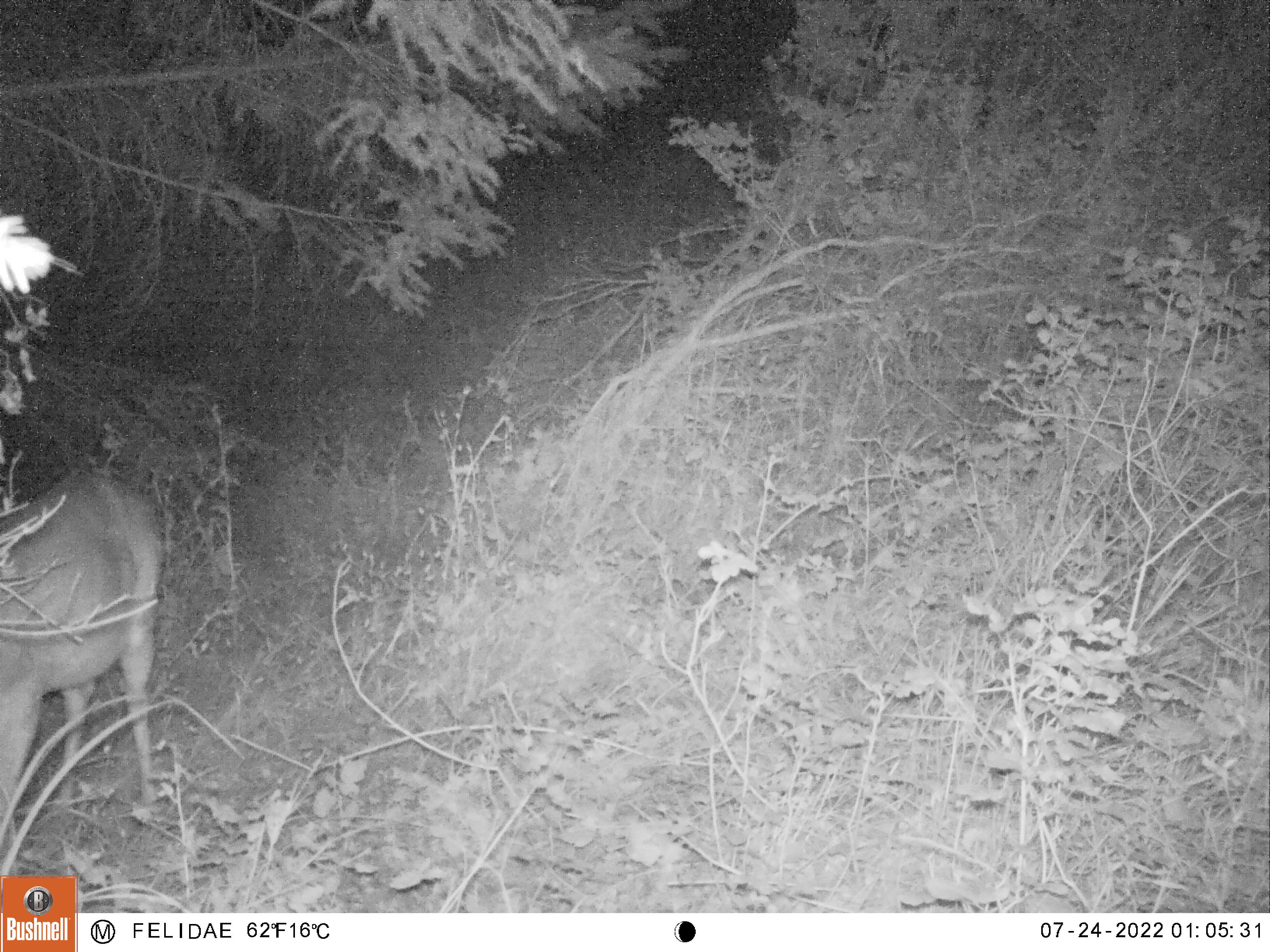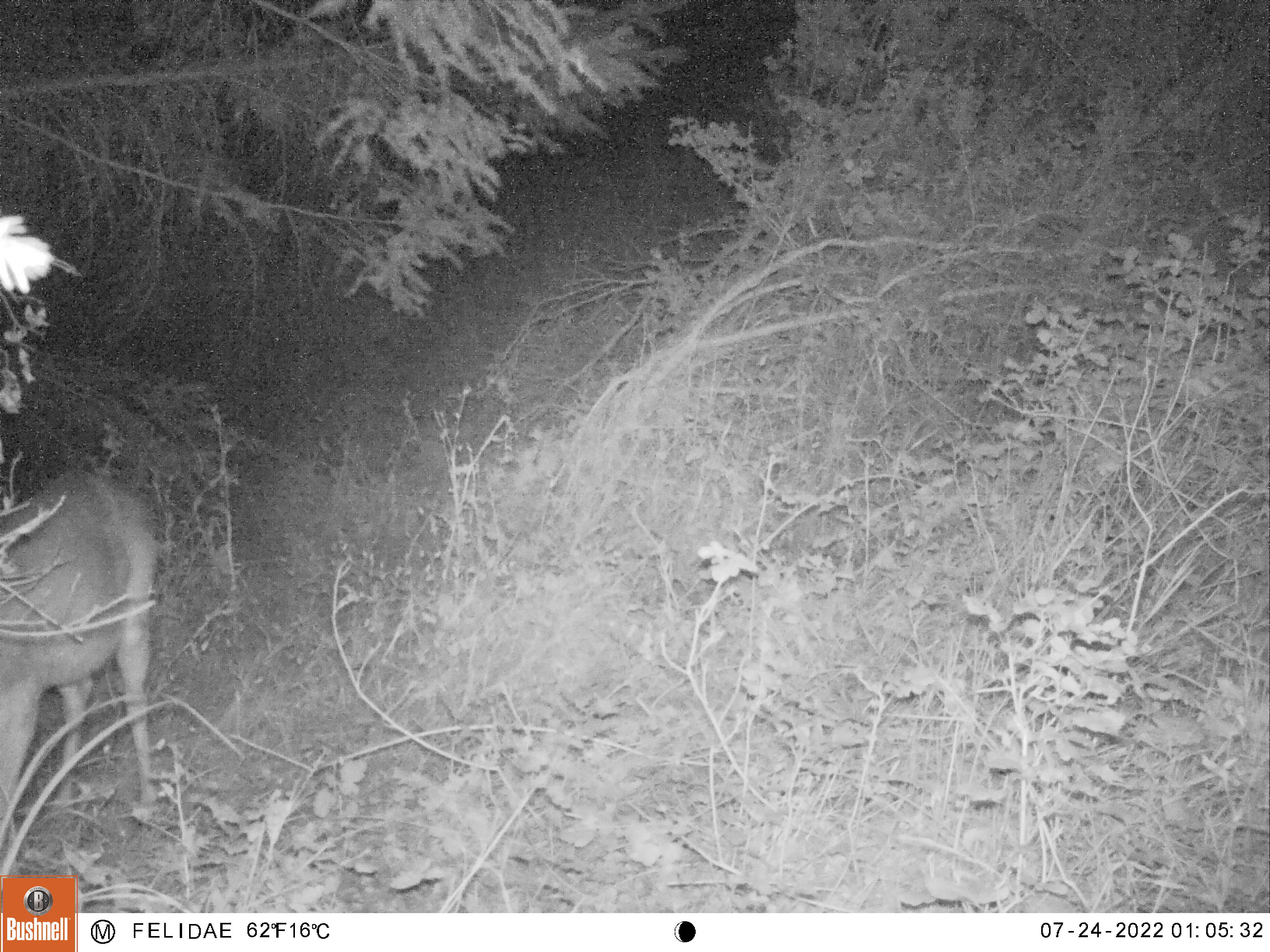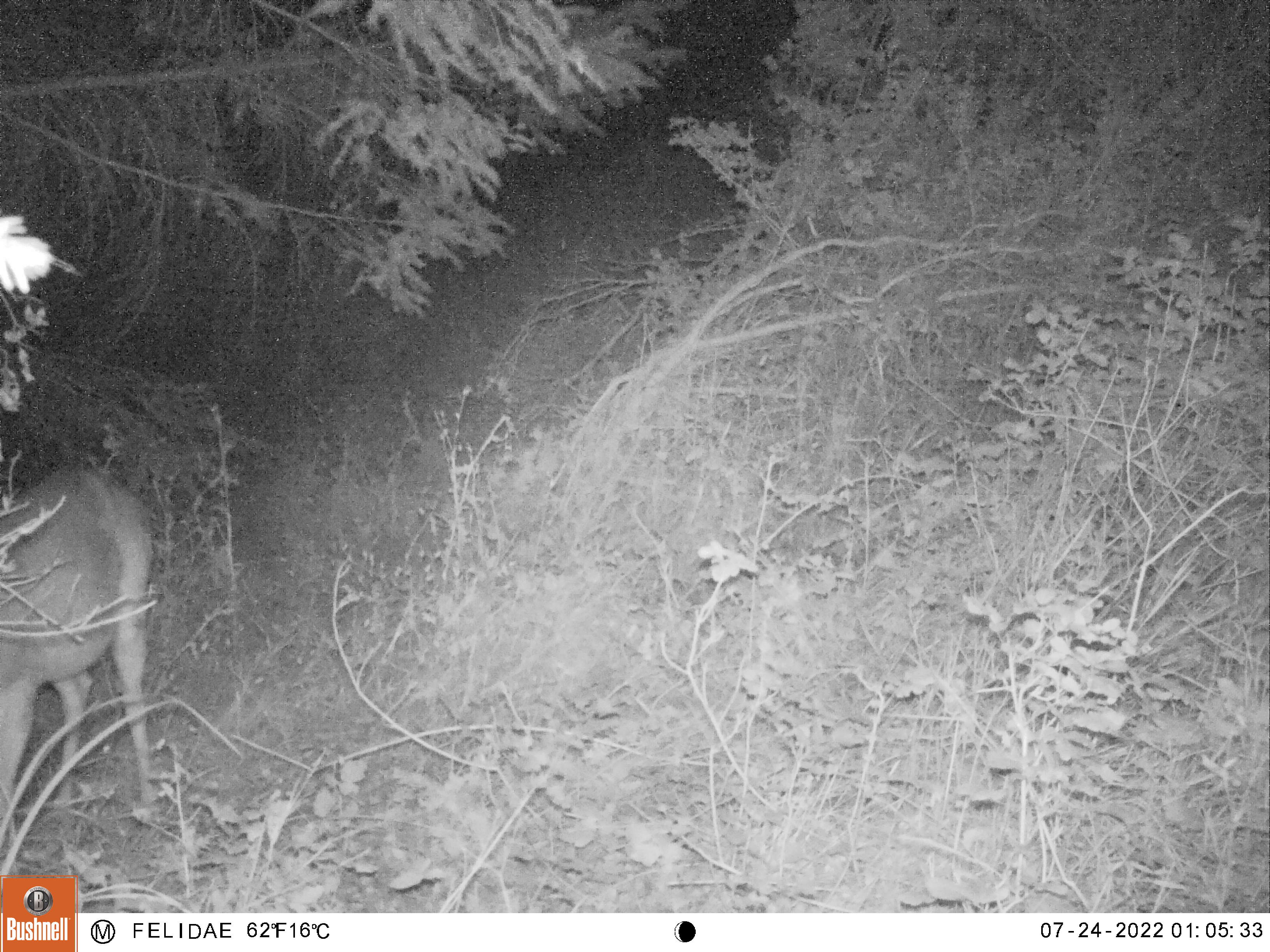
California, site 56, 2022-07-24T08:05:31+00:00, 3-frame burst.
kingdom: Animalia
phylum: Chordata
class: Mammalia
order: Artiodactyla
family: Cervidae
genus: Odocoileus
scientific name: Odocoileus hemionus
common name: mule deer